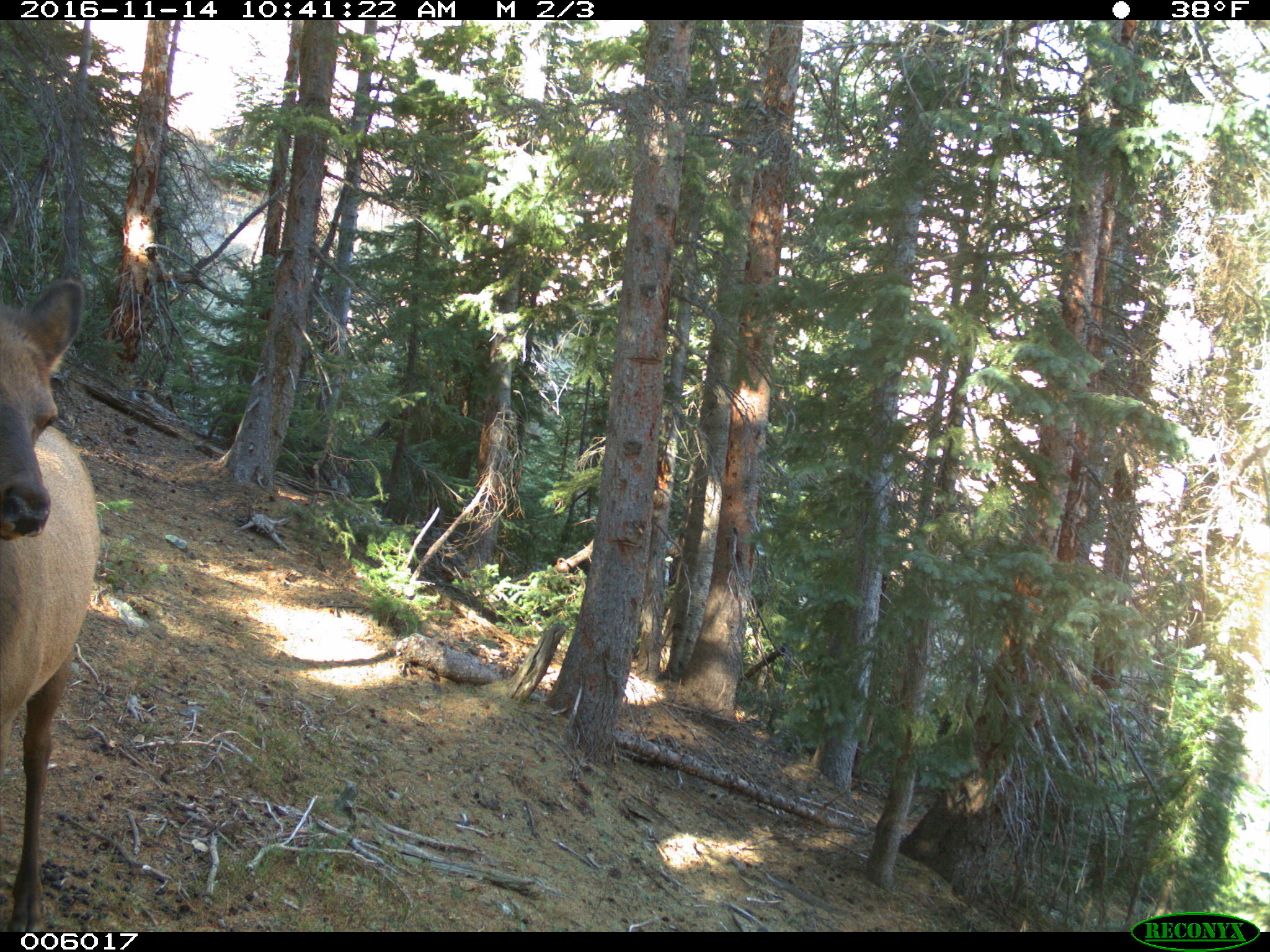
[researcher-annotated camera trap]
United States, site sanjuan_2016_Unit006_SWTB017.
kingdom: Animalia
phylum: Chordata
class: Mammalia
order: Artiodactyla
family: Cervidae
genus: Cervus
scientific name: Cervus elaphus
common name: red deer